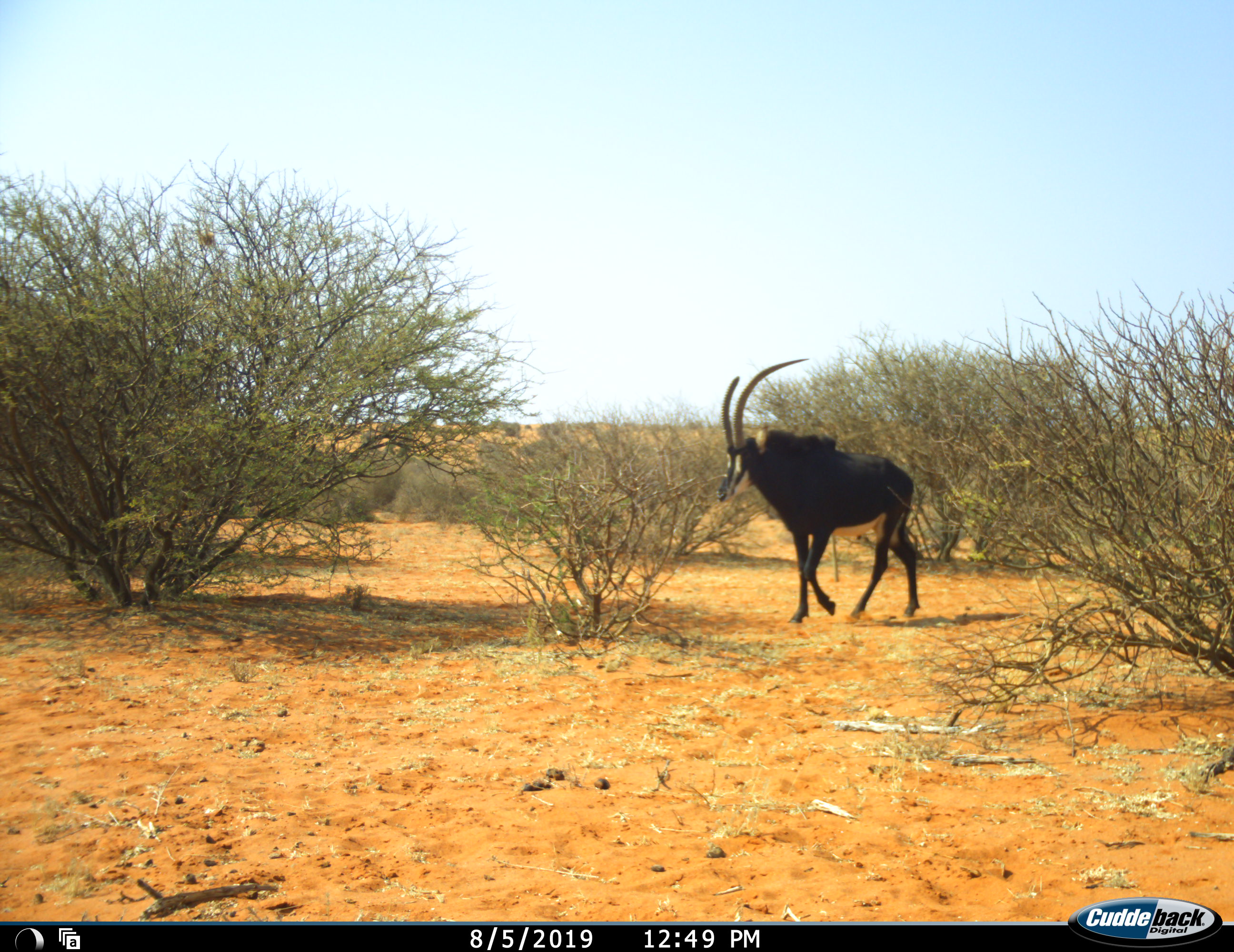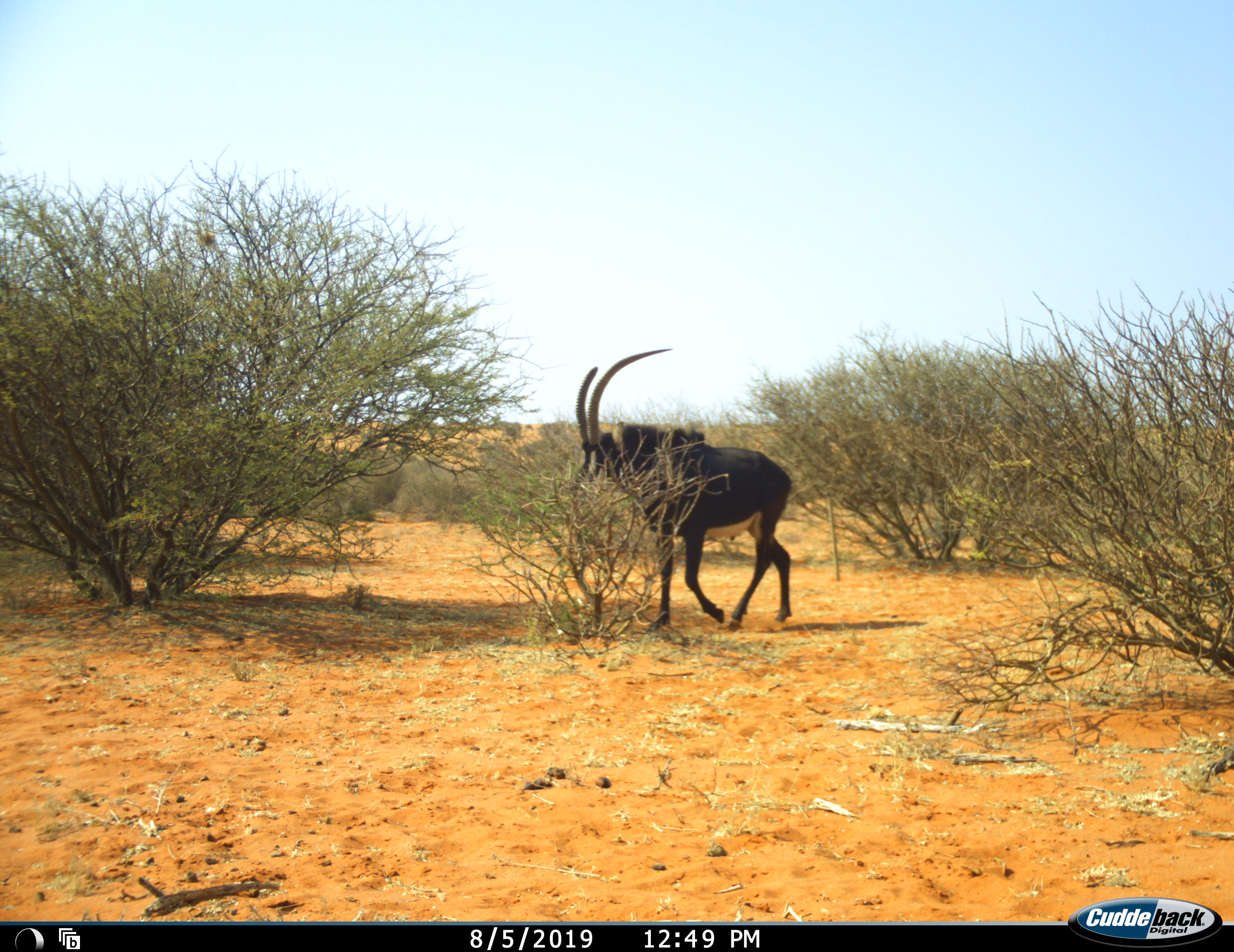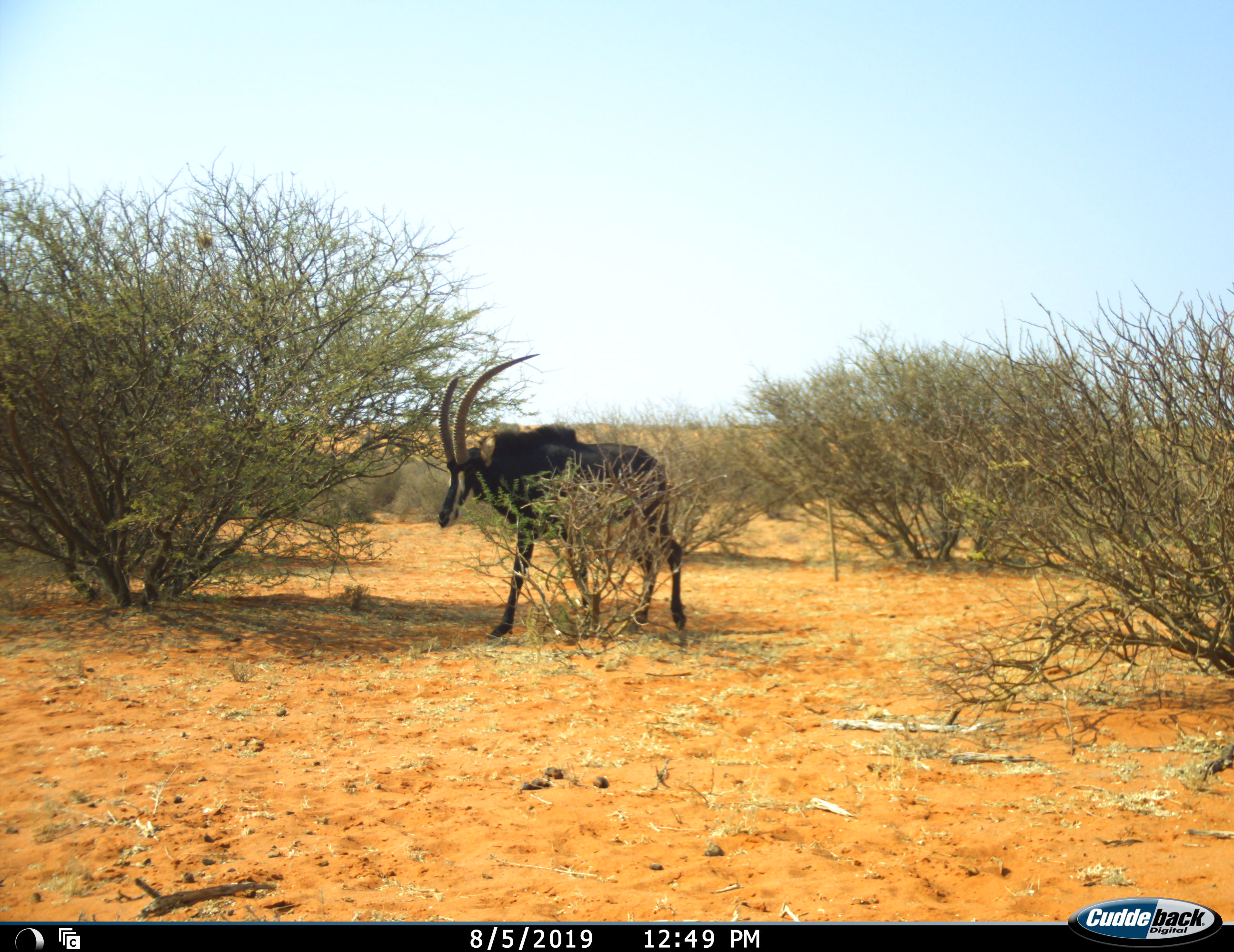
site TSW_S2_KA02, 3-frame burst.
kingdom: Animalia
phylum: Chordata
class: Mammalia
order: Artiodactyla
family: Bovidae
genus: Hippotragus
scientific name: Hippotragus niger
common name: sable antelope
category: sable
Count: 1.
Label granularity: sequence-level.